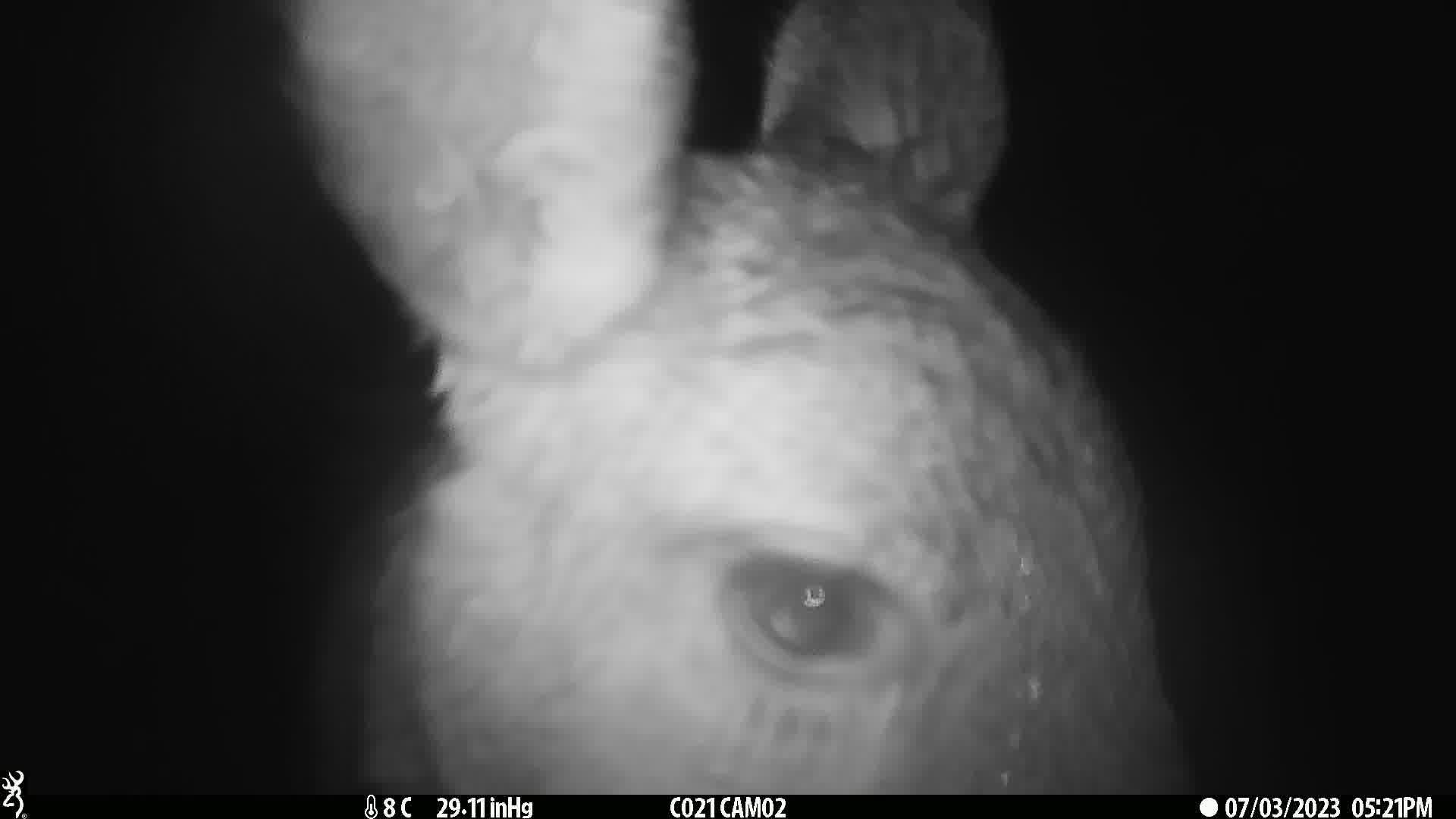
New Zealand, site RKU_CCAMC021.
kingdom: Animalia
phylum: Chordata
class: Mammalia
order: Artiodactyla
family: Cervidae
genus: Odocoileus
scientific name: Odocoileus virginianus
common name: white-tailed deer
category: white tailed deer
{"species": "white tailed deer (white-tailed deer) (Odocoileus virginianus)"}